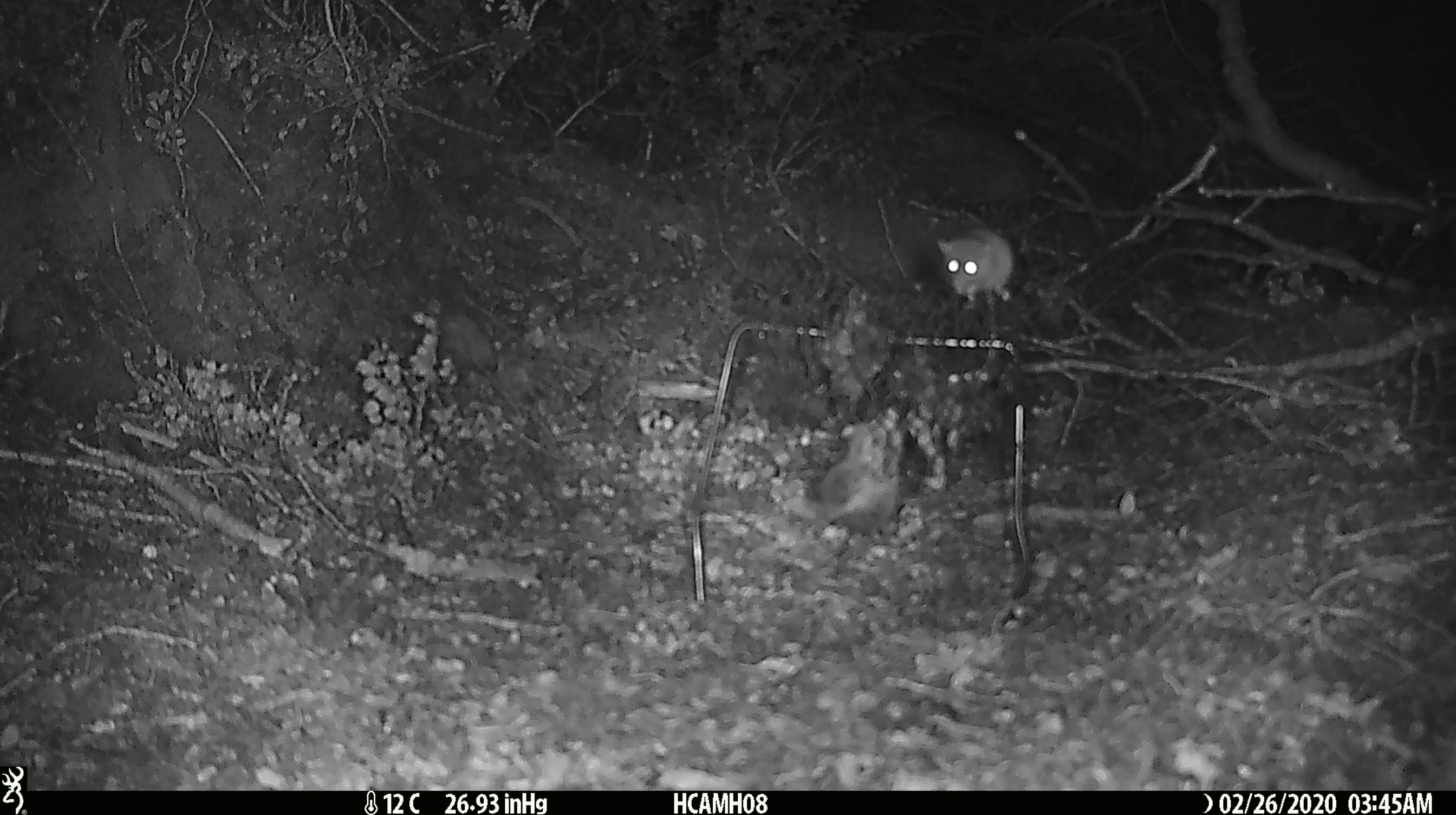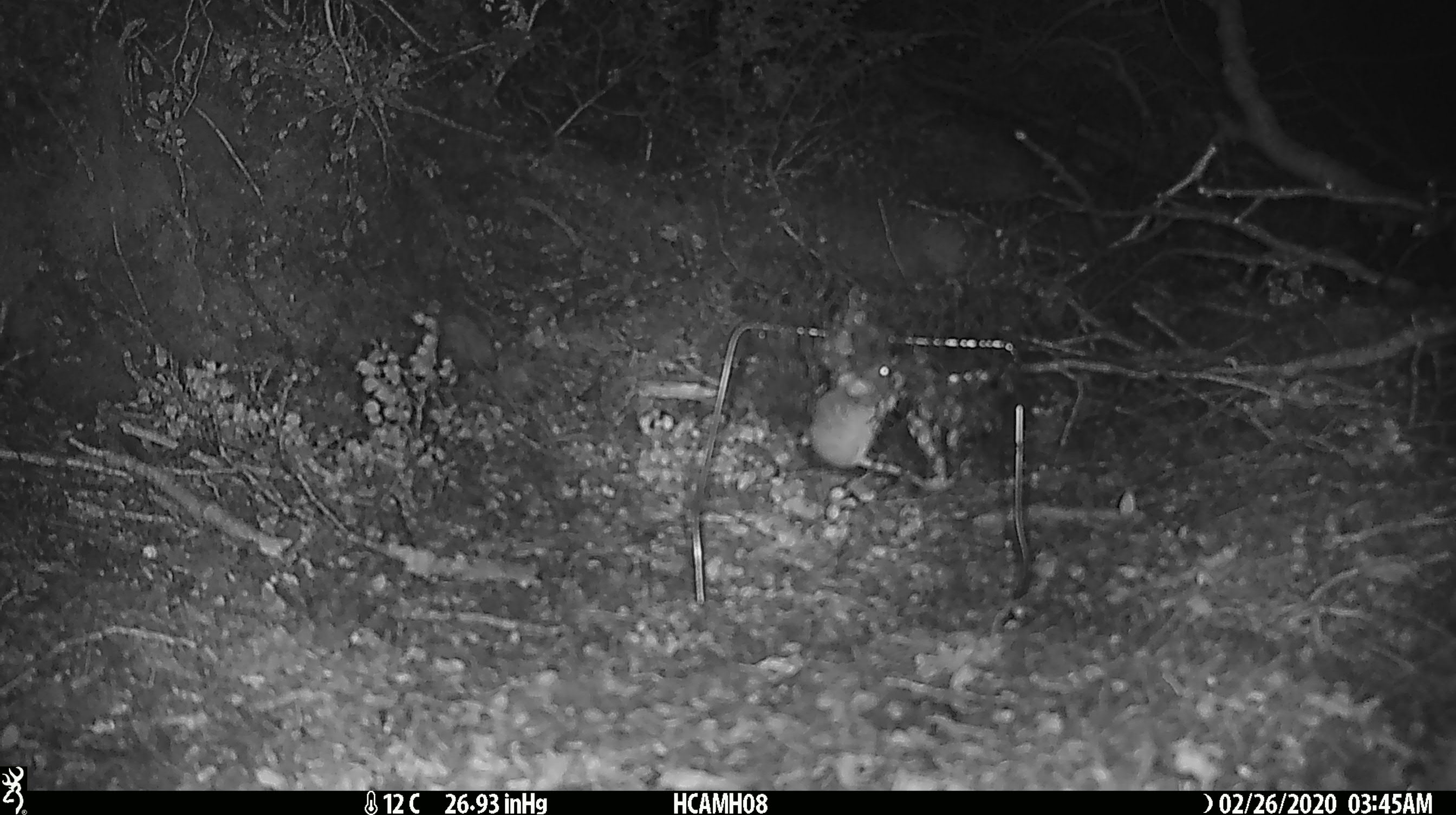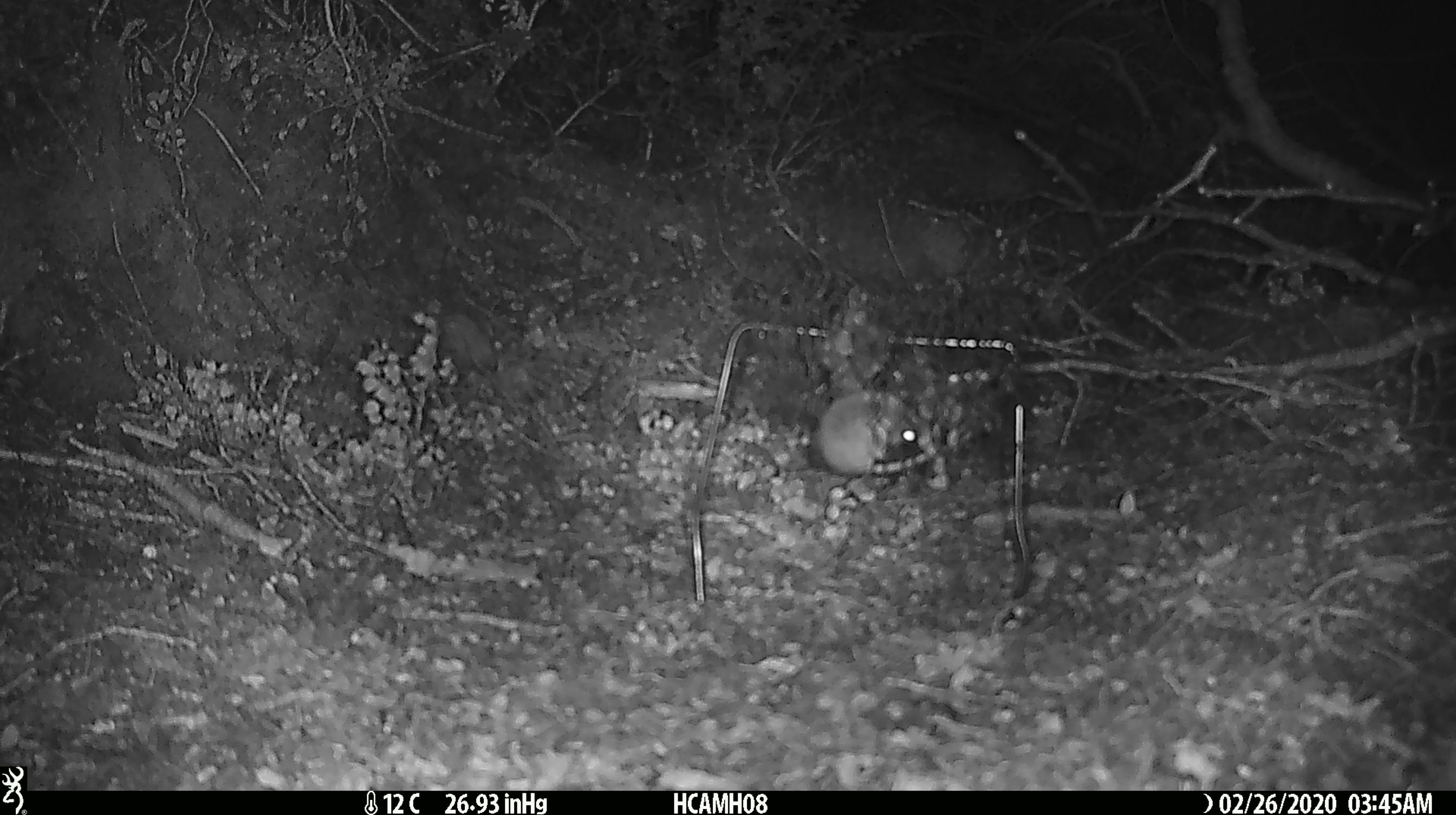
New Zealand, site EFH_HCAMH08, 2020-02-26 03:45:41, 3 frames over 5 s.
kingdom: Animalia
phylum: Chordata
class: Mammalia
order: Rodentia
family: Muridae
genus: Mus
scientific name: Mus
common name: mouse